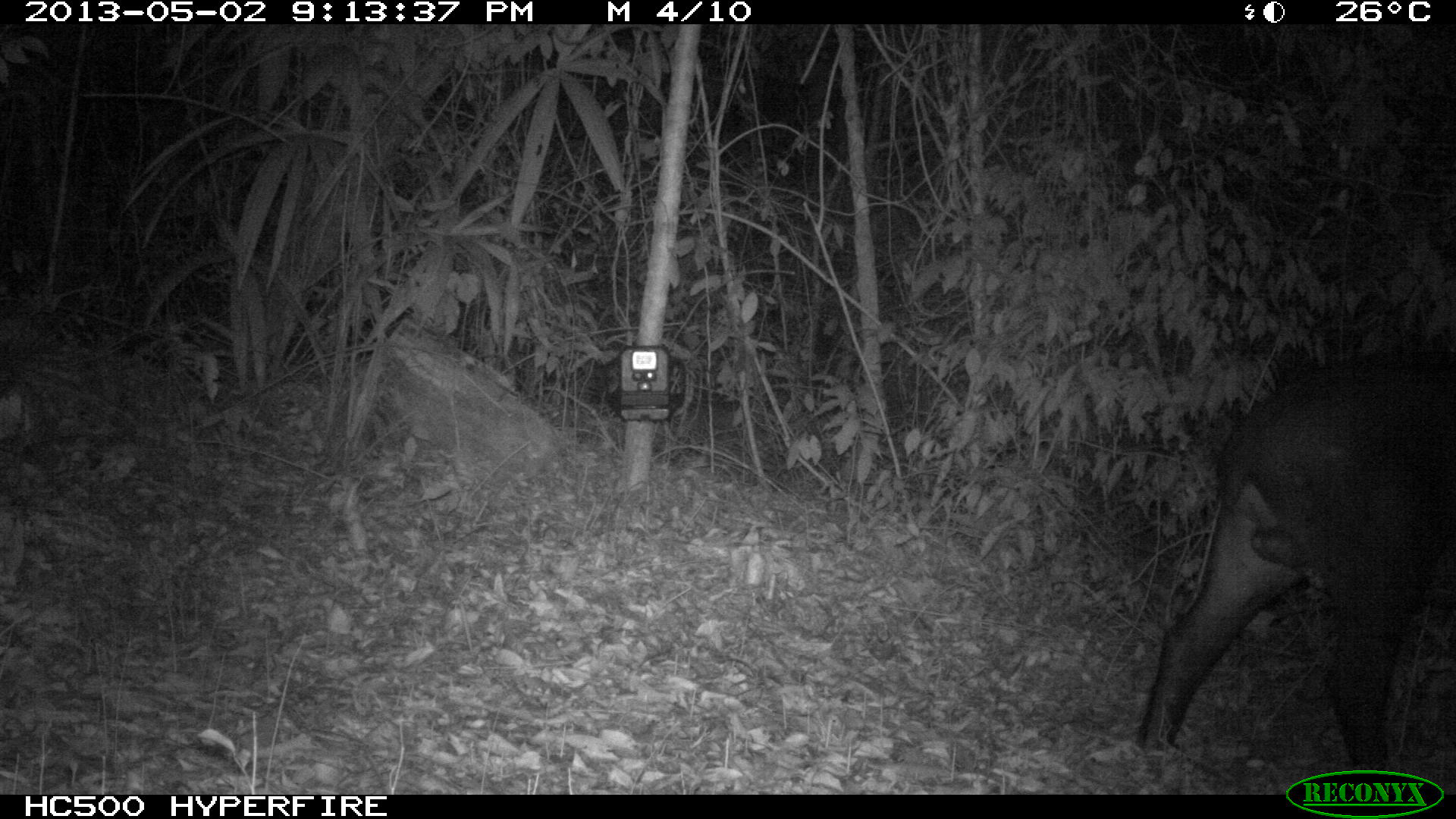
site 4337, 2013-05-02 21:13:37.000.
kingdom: Animalia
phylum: Chordata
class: Mammalia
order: Perissodactyla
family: Tapiridae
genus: Tapirus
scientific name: Tapirus bairdii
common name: baird's tapir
Tapirus bairdii (baird's tapir), count 1, sex male.